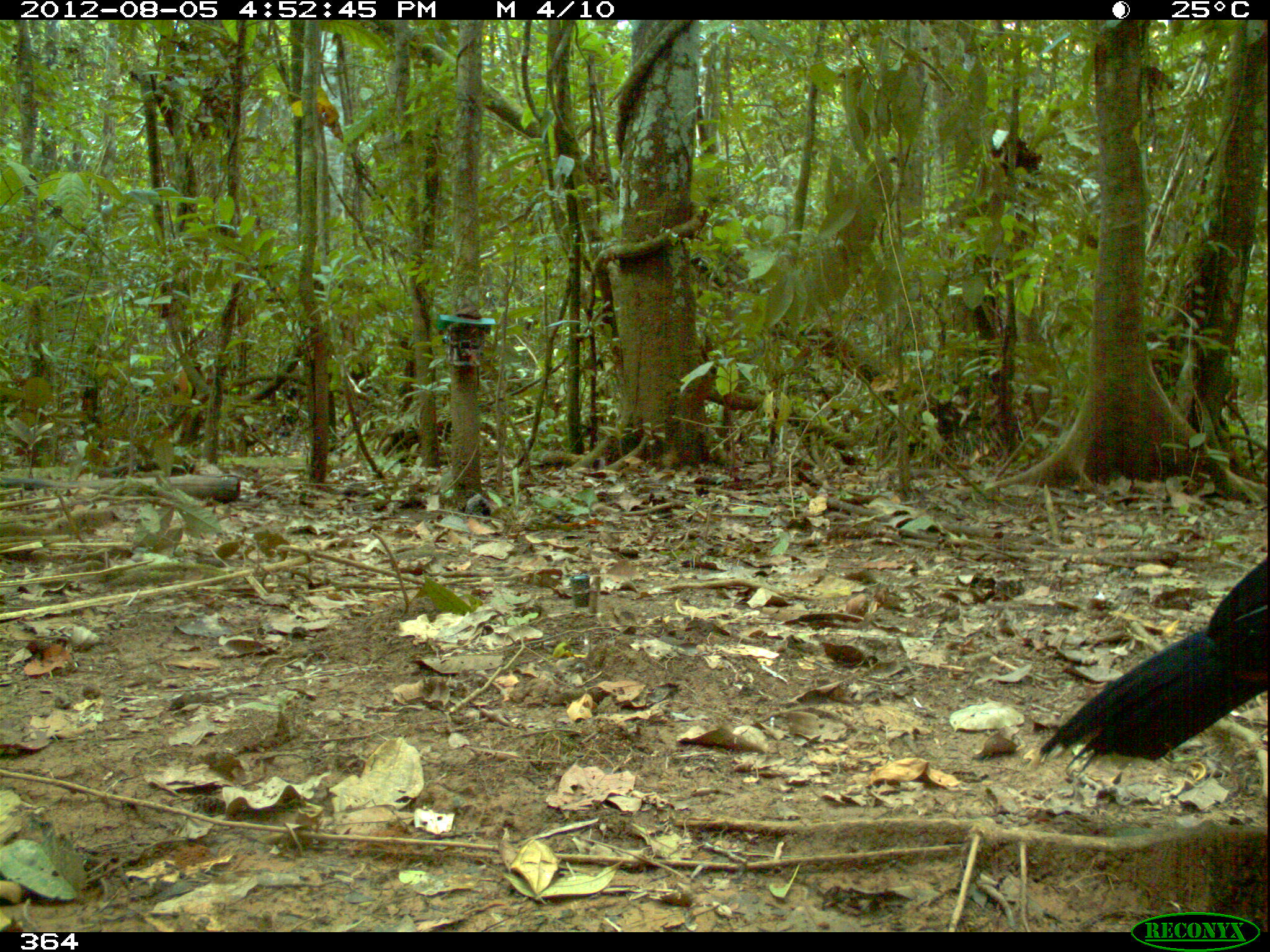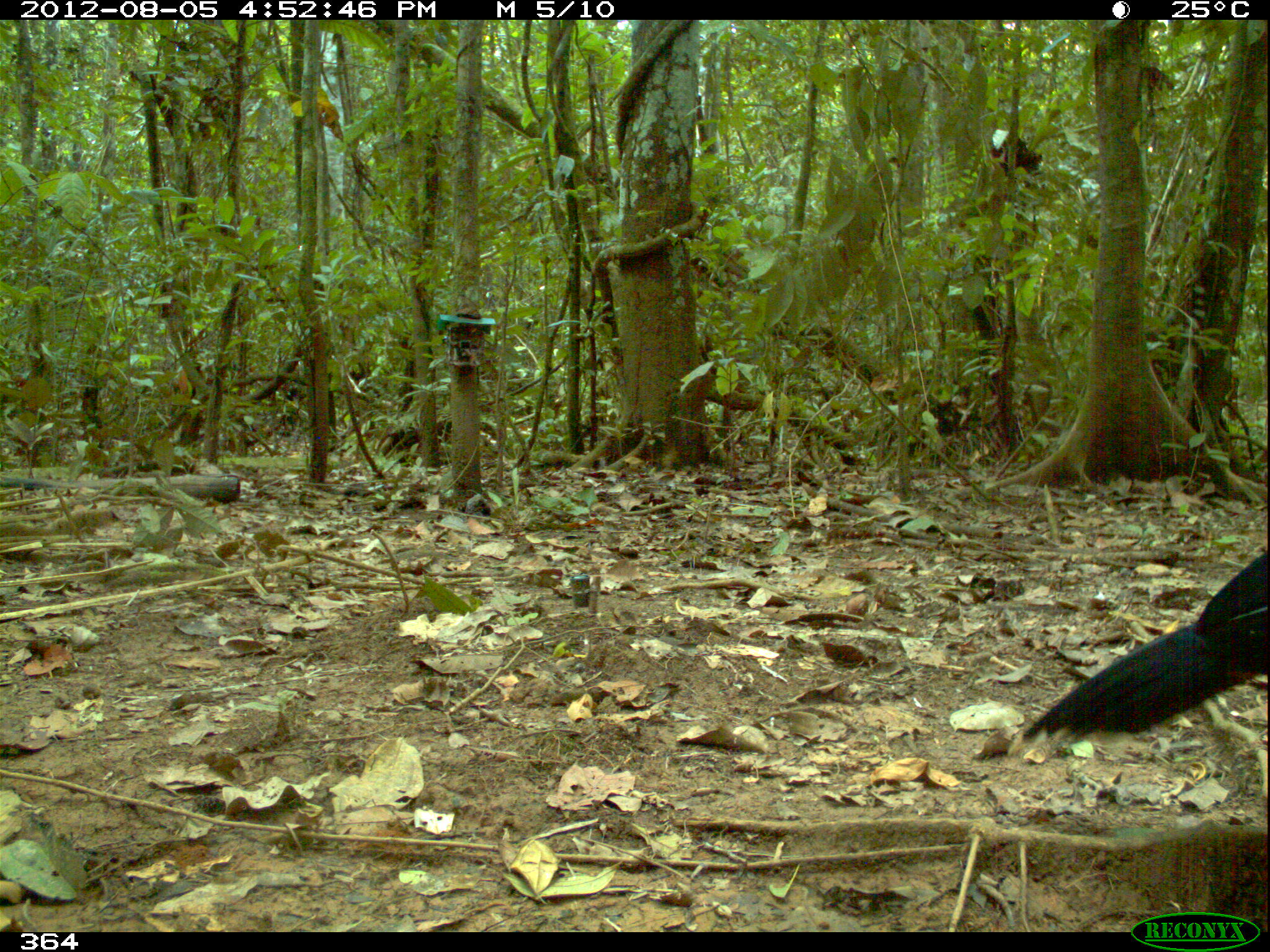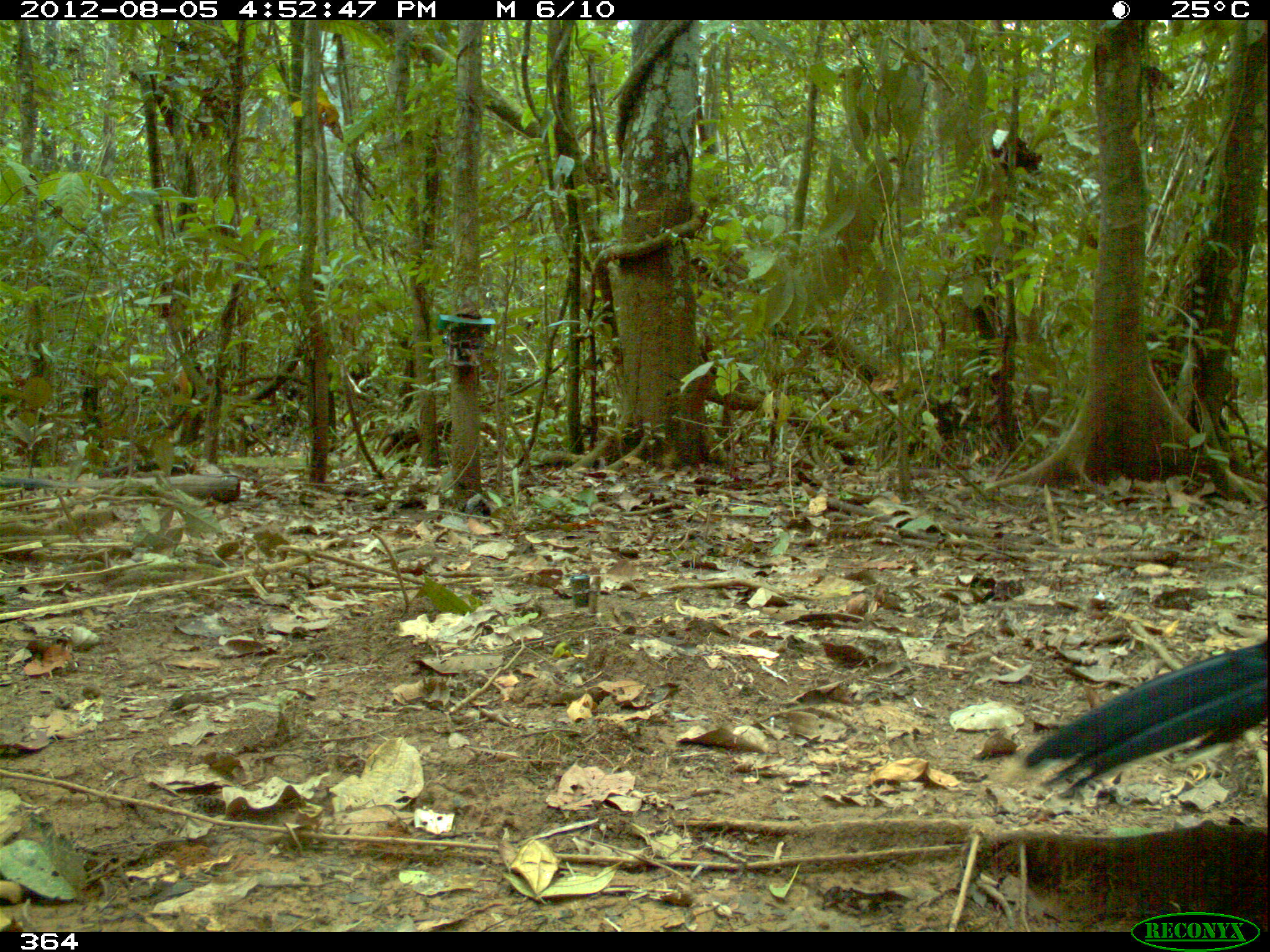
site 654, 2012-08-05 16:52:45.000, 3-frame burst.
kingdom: Animalia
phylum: Chordata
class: Aves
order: Galliformes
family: Cracidae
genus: Mitu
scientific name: Mitu tuberosum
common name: razor-billed curassow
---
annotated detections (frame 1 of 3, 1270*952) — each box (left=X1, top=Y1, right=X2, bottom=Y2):
mitu tuberosum: (left=1024, top=555, right=1269, bottom=785)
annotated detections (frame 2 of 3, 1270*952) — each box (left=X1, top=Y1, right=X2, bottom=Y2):
mitu tuberosum: (left=1007, top=551, right=1267, bottom=766)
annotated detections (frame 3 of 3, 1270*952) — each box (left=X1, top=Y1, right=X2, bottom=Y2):
mitu tuberosum: (left=994, top=641, right=1270, bottom=804)